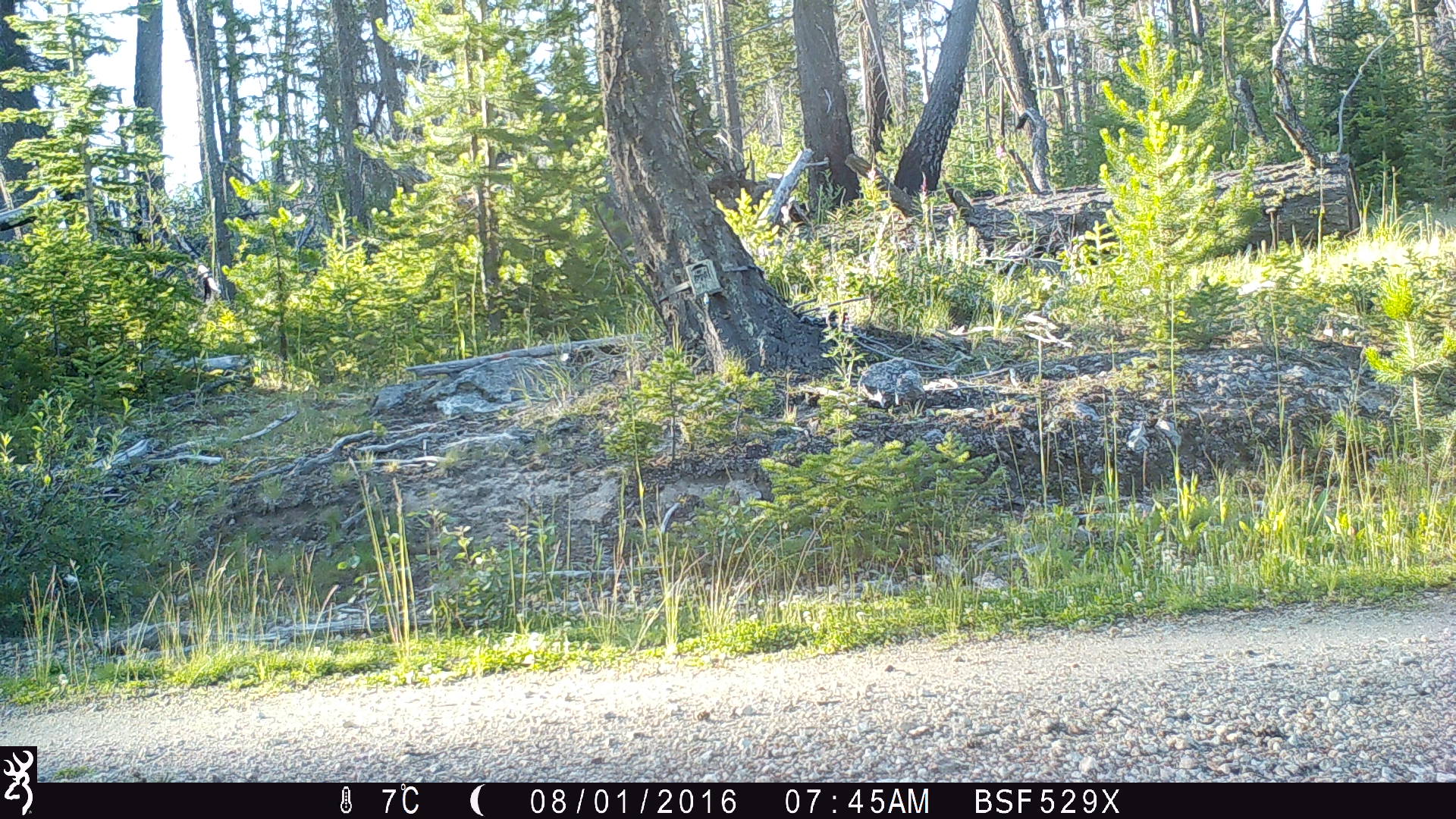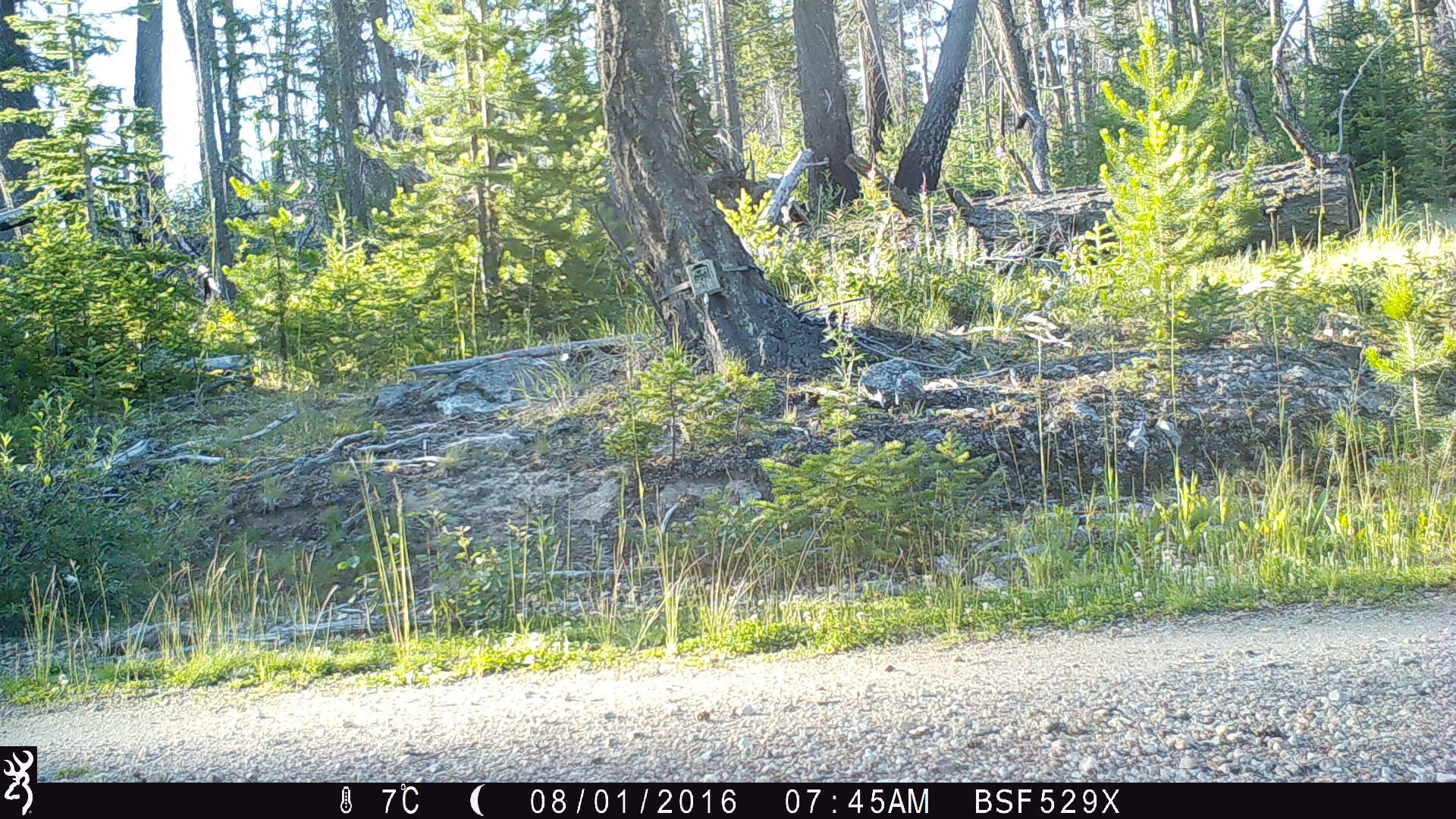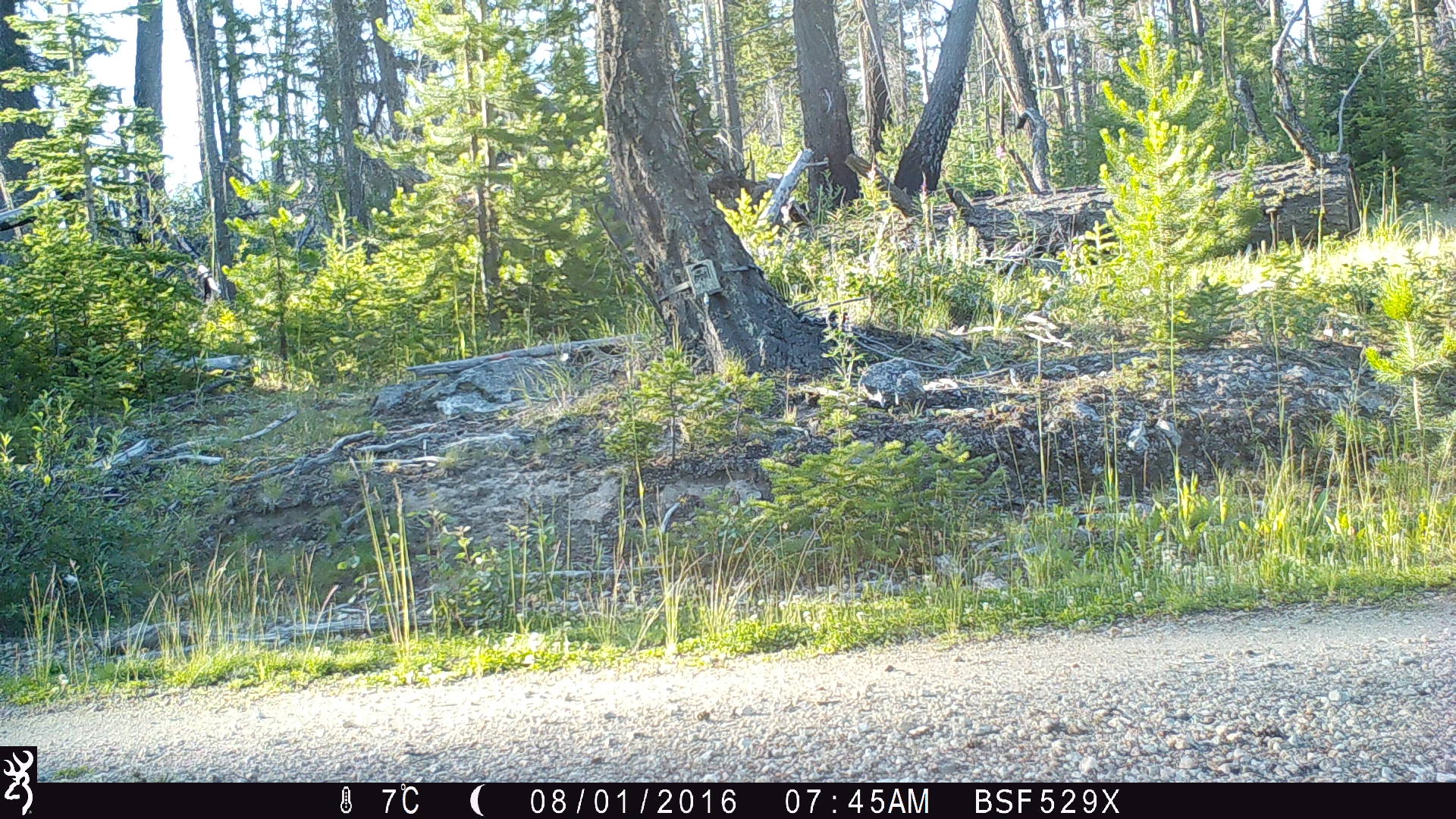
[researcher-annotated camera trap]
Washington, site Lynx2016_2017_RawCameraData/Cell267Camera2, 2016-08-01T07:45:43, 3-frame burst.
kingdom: Animalia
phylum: Chordata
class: Mammalia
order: Artiodactyla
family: Cervidae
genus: Odocoileus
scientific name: Odocoileus hemionus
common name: mule deer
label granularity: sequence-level